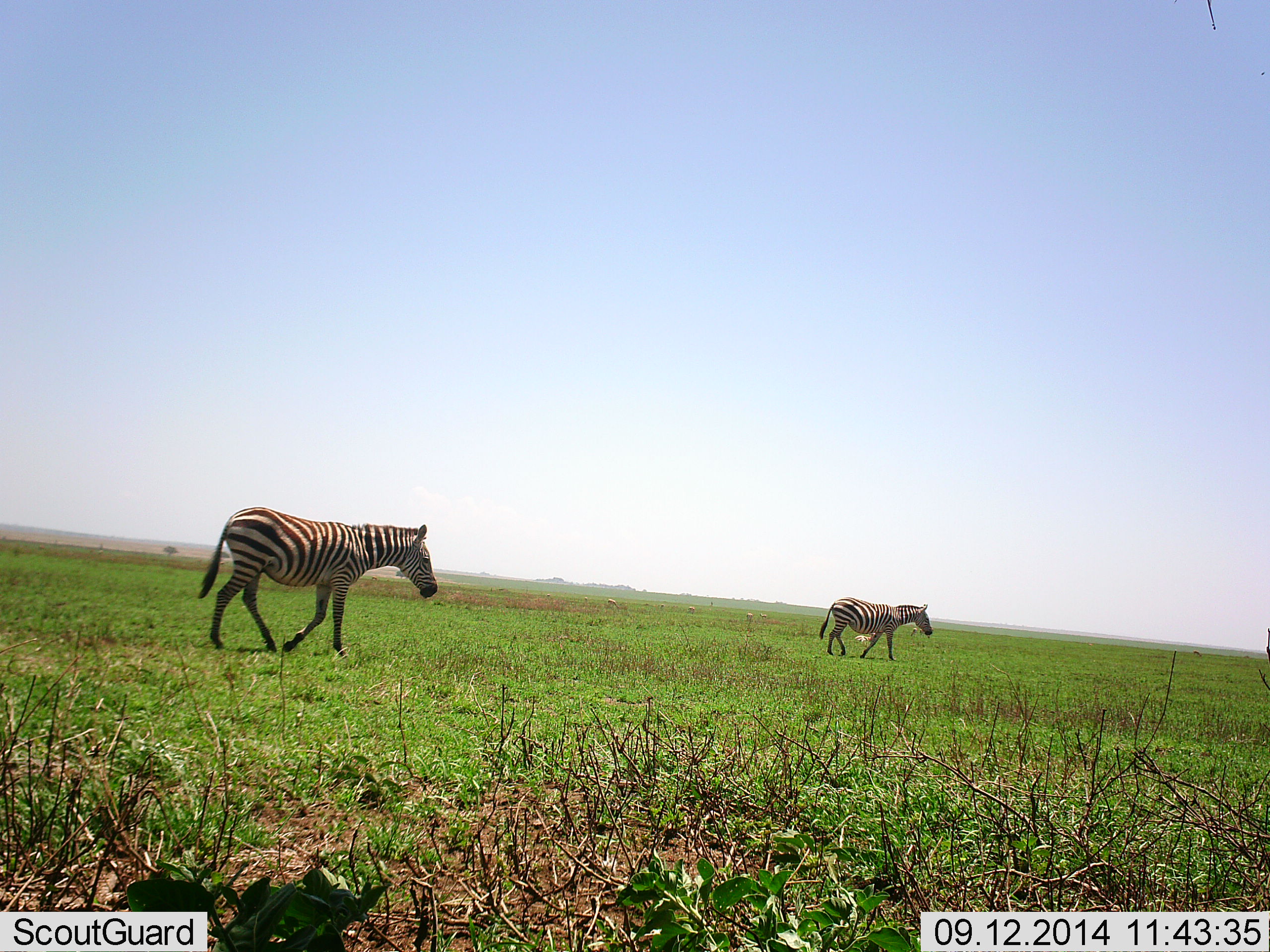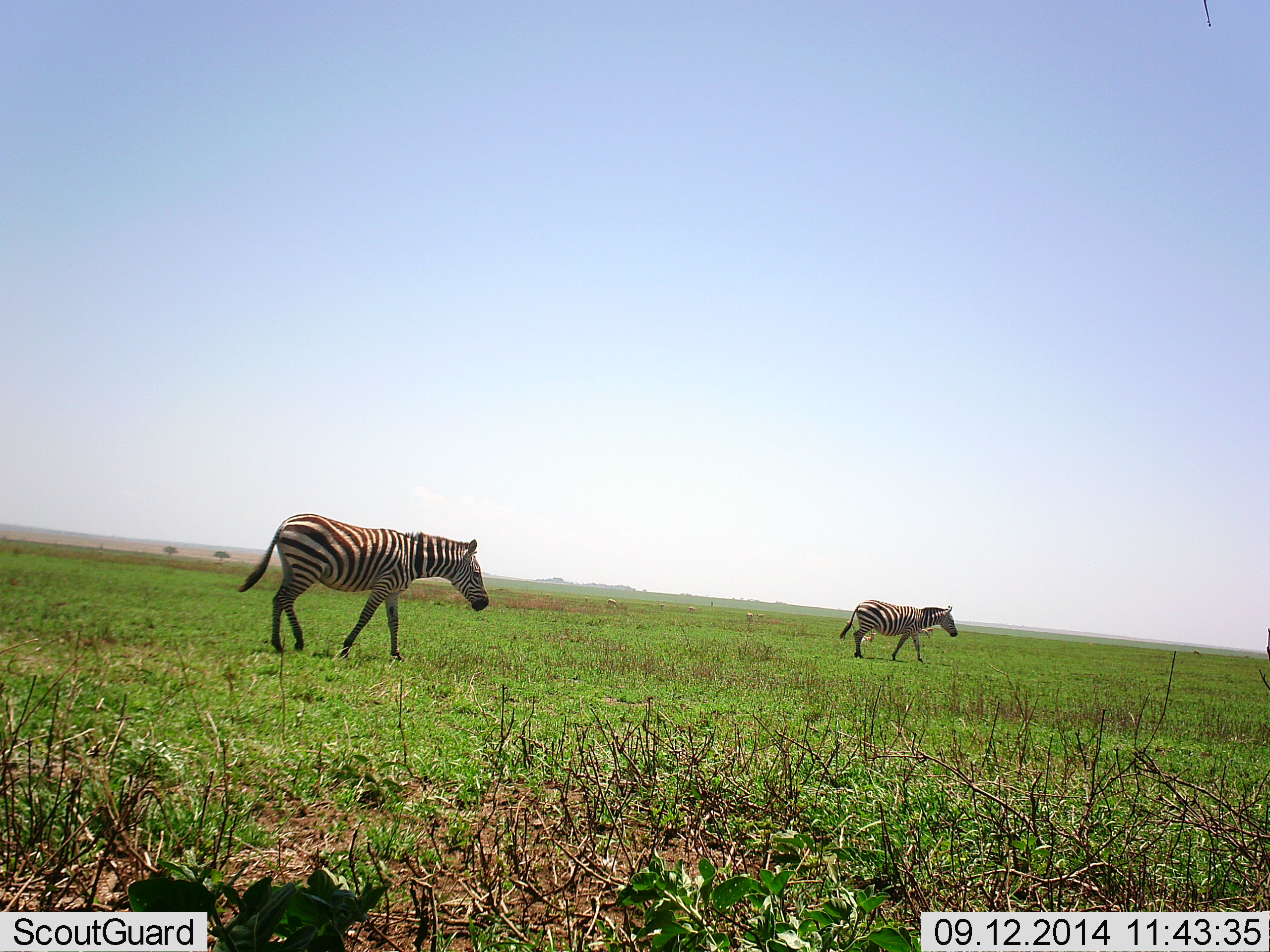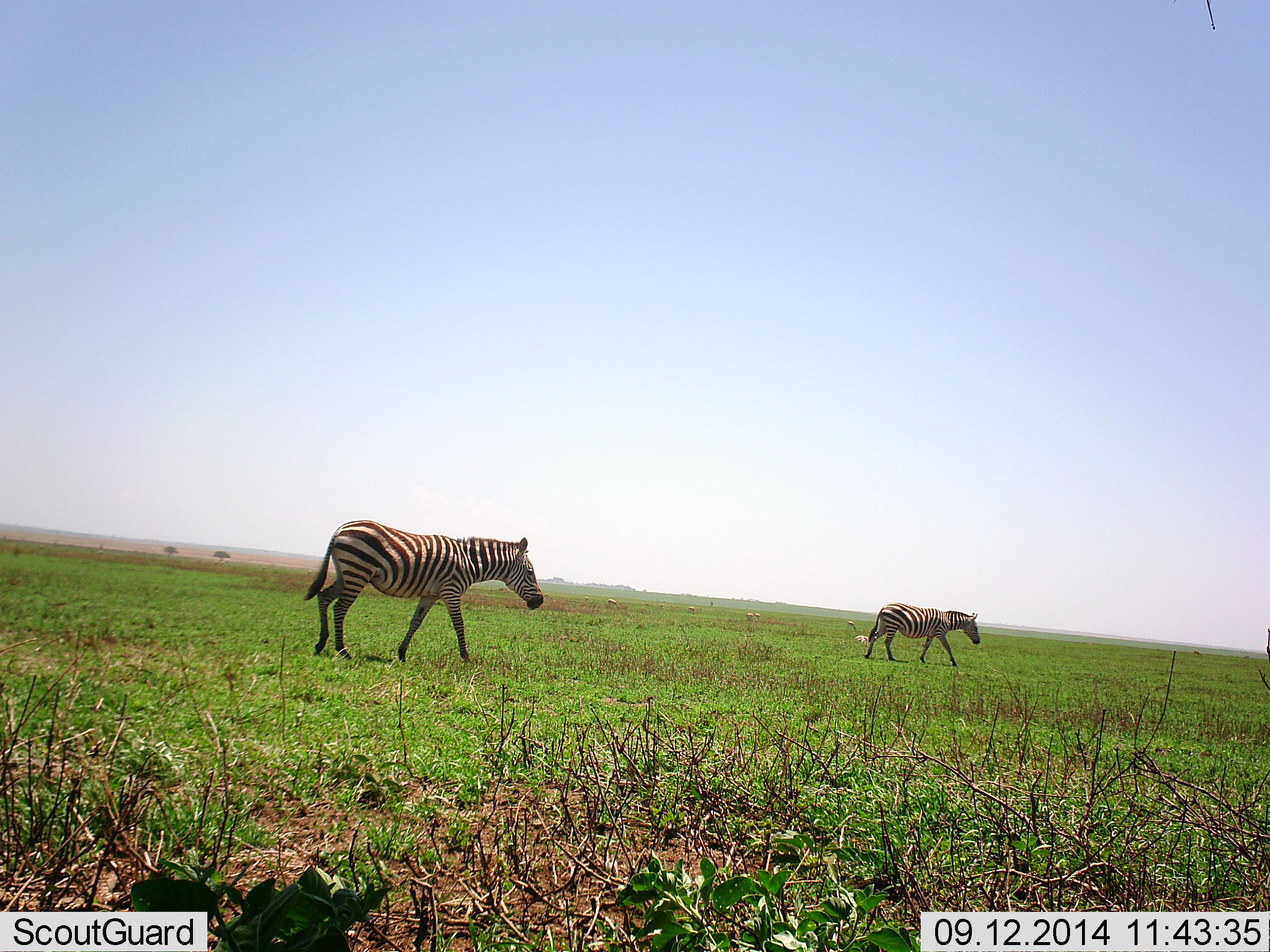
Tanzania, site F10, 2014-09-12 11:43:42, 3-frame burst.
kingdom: Animalia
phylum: Chordata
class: Mammalia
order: Perissodactyla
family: Equidae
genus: Equus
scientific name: Equus quagga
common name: plains zebra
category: zebra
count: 2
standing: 20%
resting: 0%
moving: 80%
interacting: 10%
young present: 0%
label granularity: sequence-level